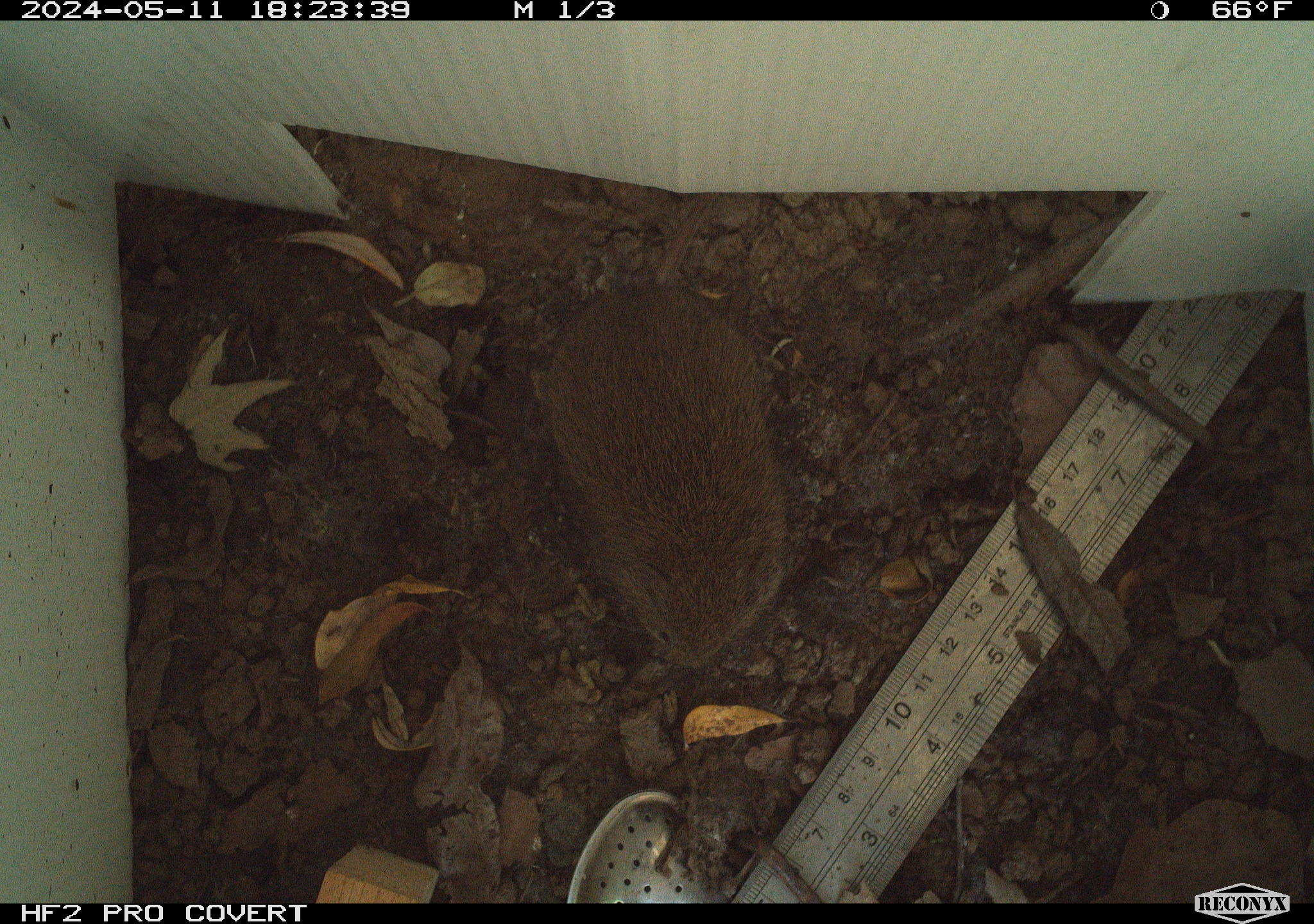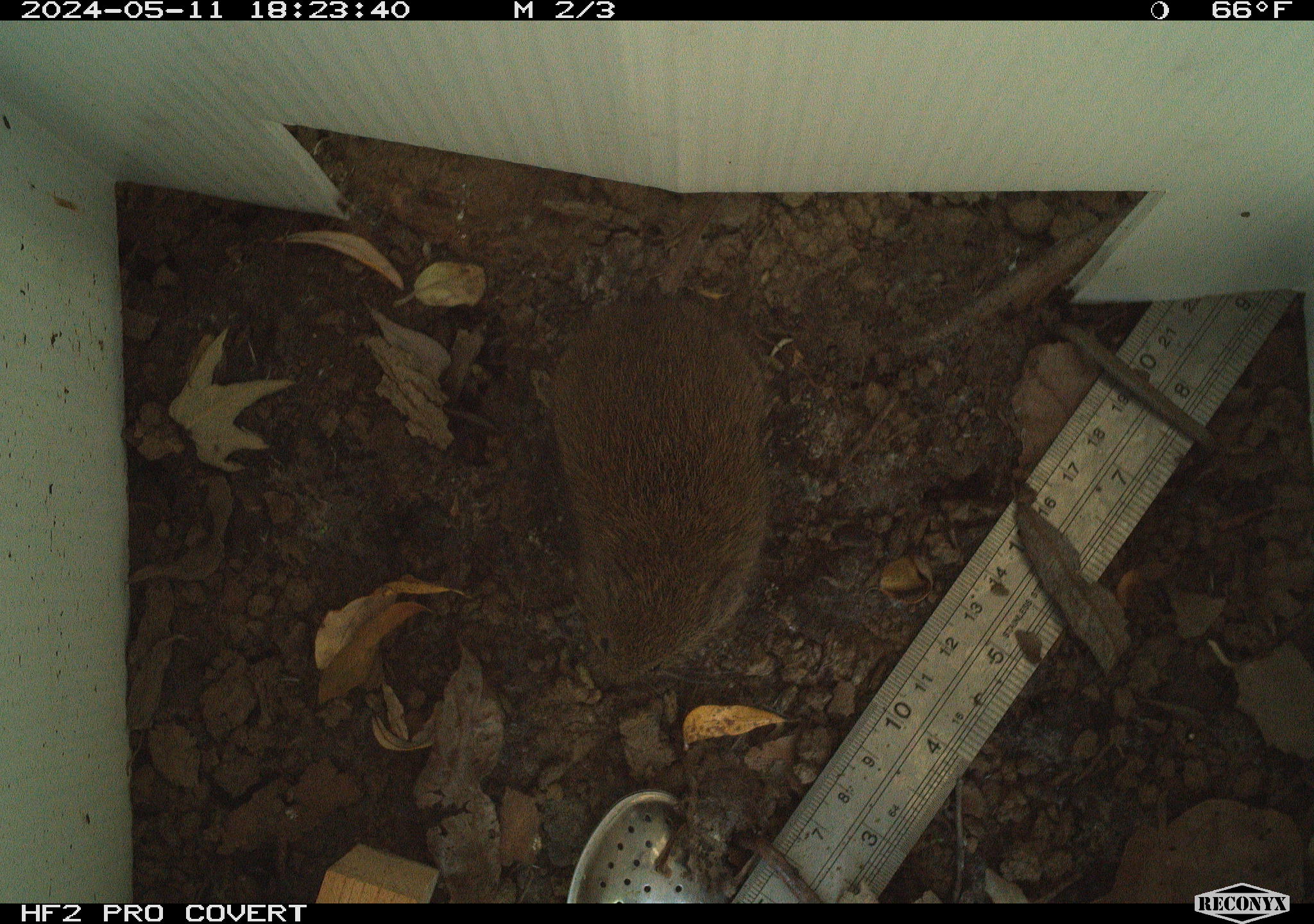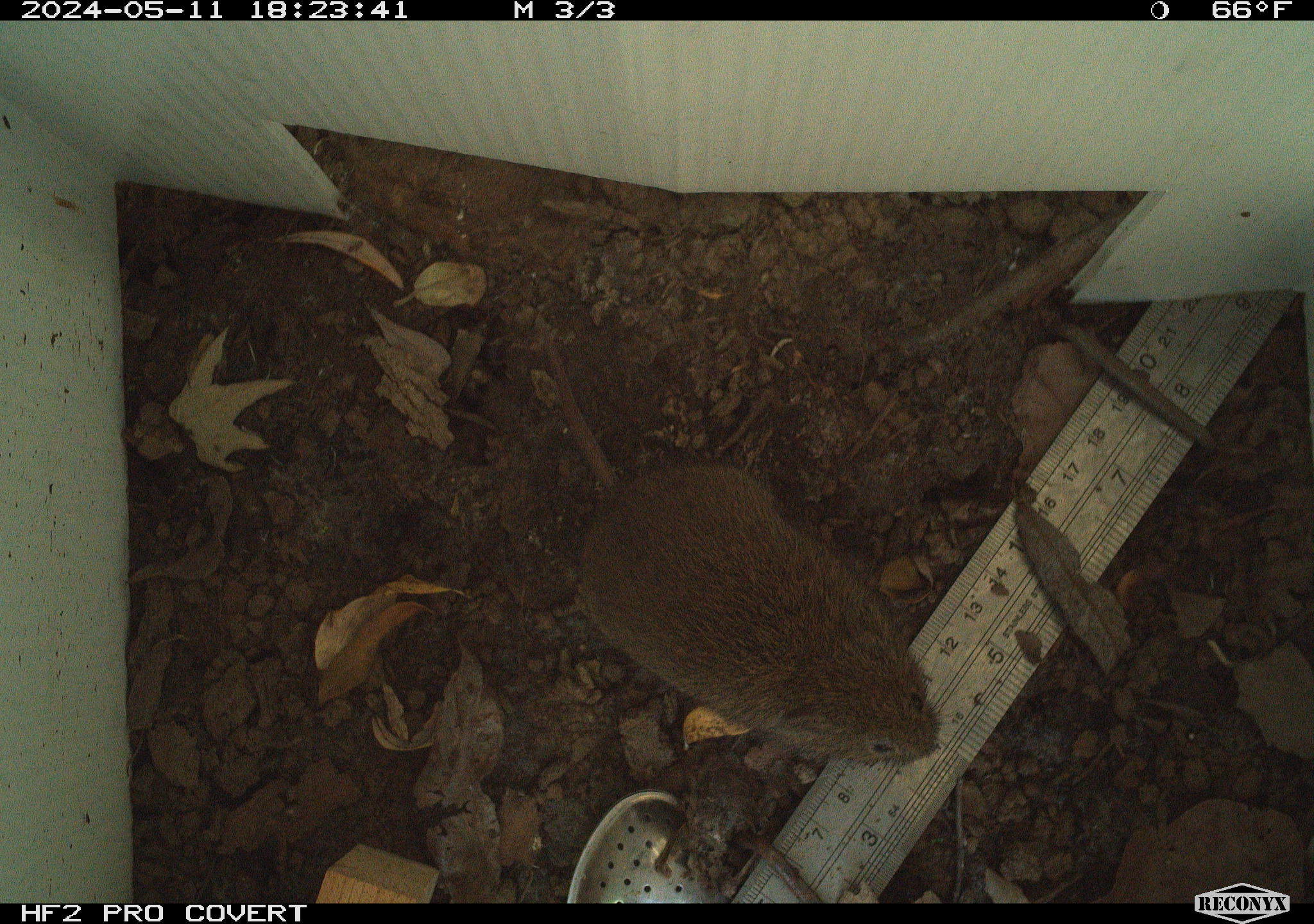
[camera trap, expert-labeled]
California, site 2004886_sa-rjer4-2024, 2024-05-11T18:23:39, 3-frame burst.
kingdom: Animalia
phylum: Chordata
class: Mammalia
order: Rodentia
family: Cricetidae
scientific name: Arvicolinae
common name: voles, lemmings, and muskrats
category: arvicolinae subfamily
Arvicolinae subfamily (voles, lemmings, and muskrats) (Arvicolinae).